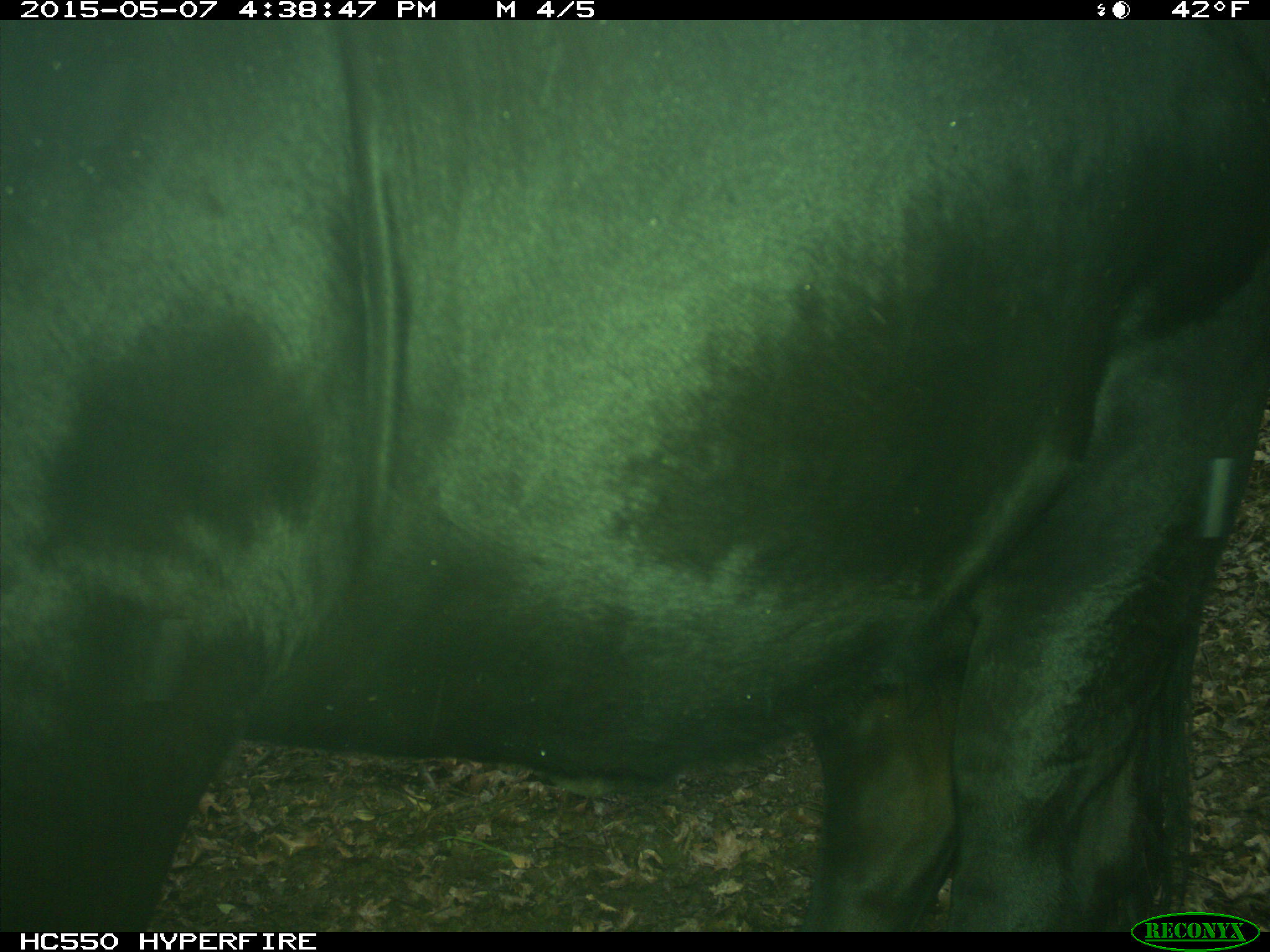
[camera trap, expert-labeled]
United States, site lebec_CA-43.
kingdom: Animalia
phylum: Chordata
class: Mammalia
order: Artiodactyla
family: Bovidae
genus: Bos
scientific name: Bos taurus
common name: domestic cow